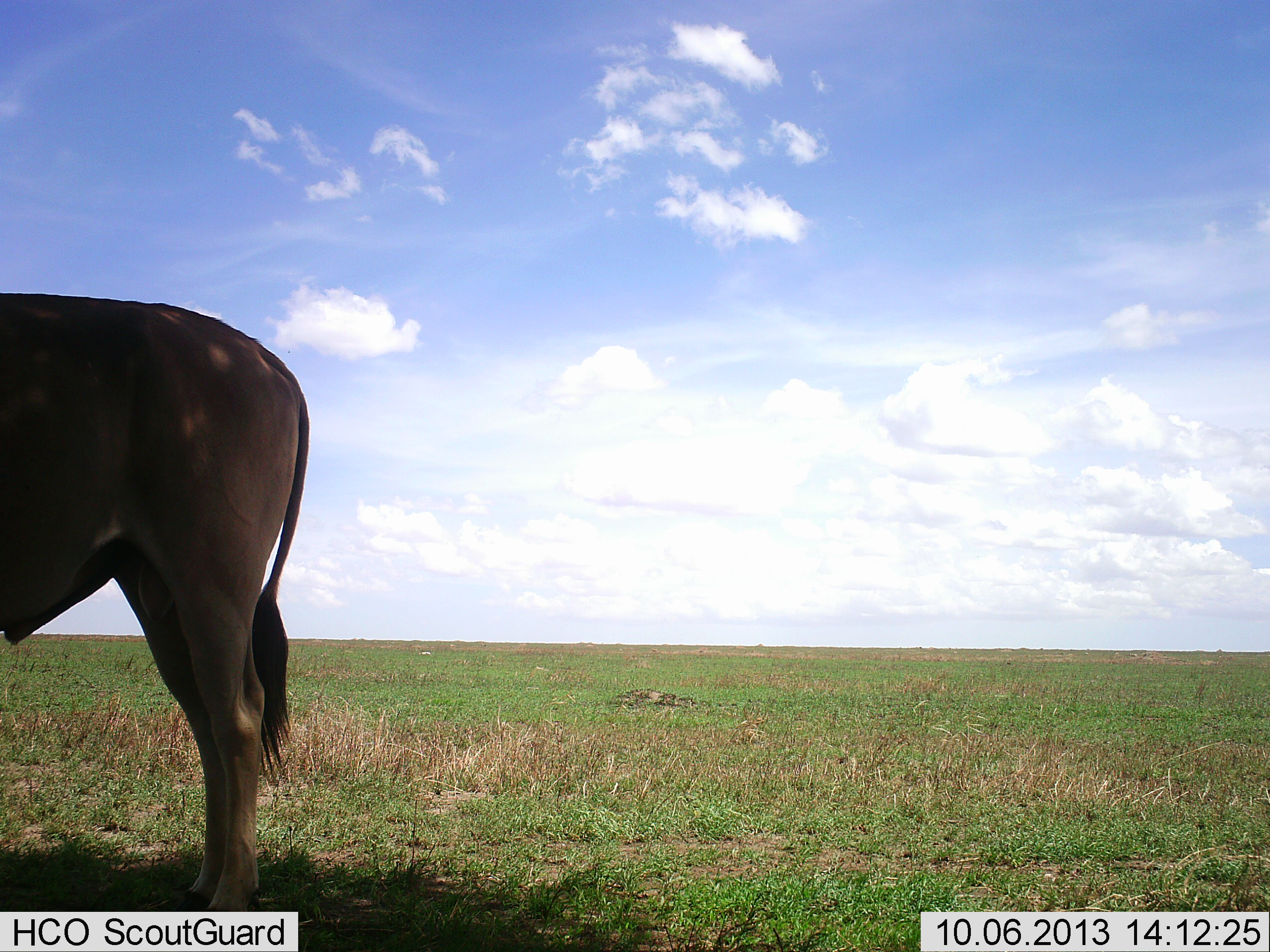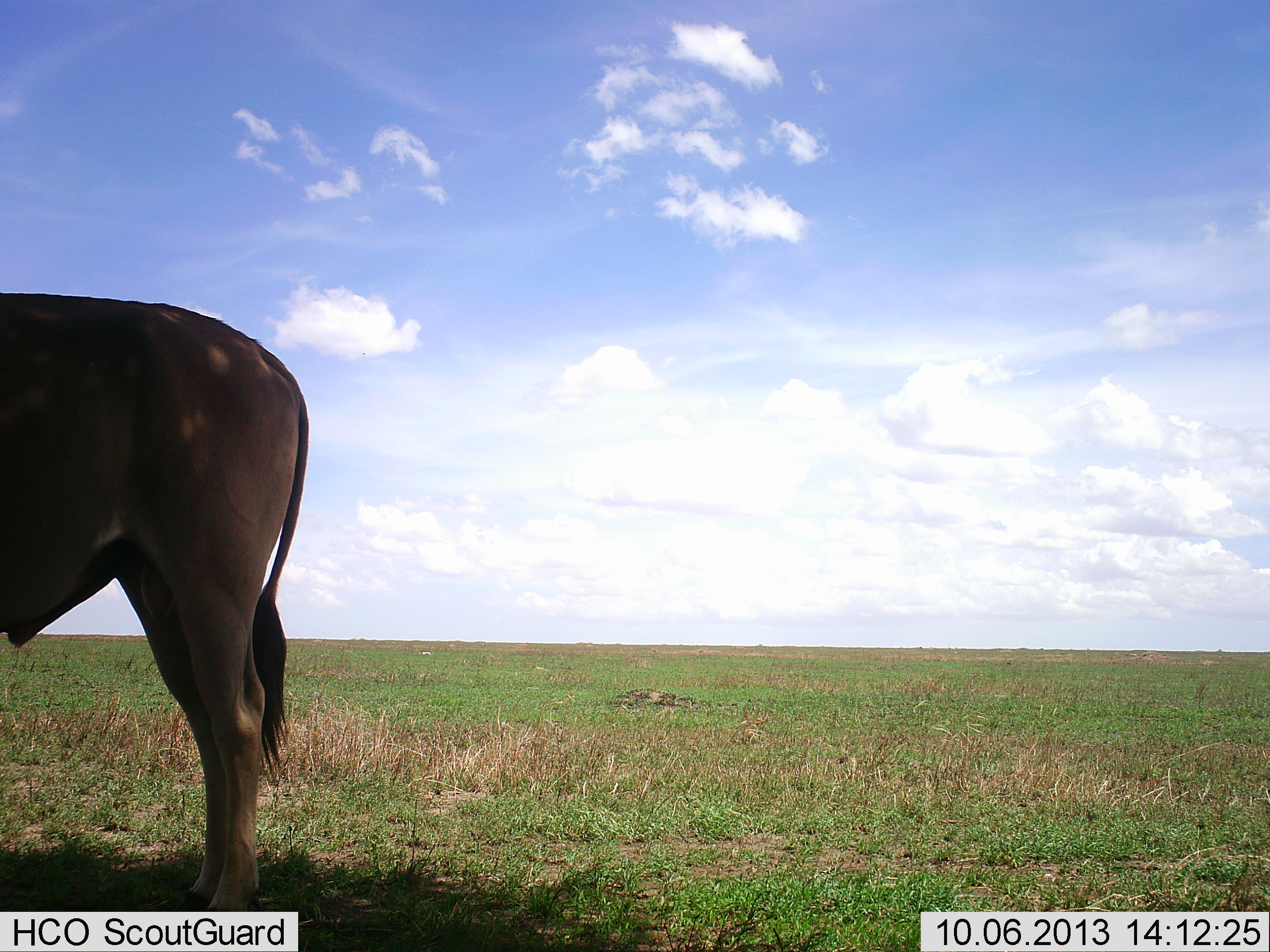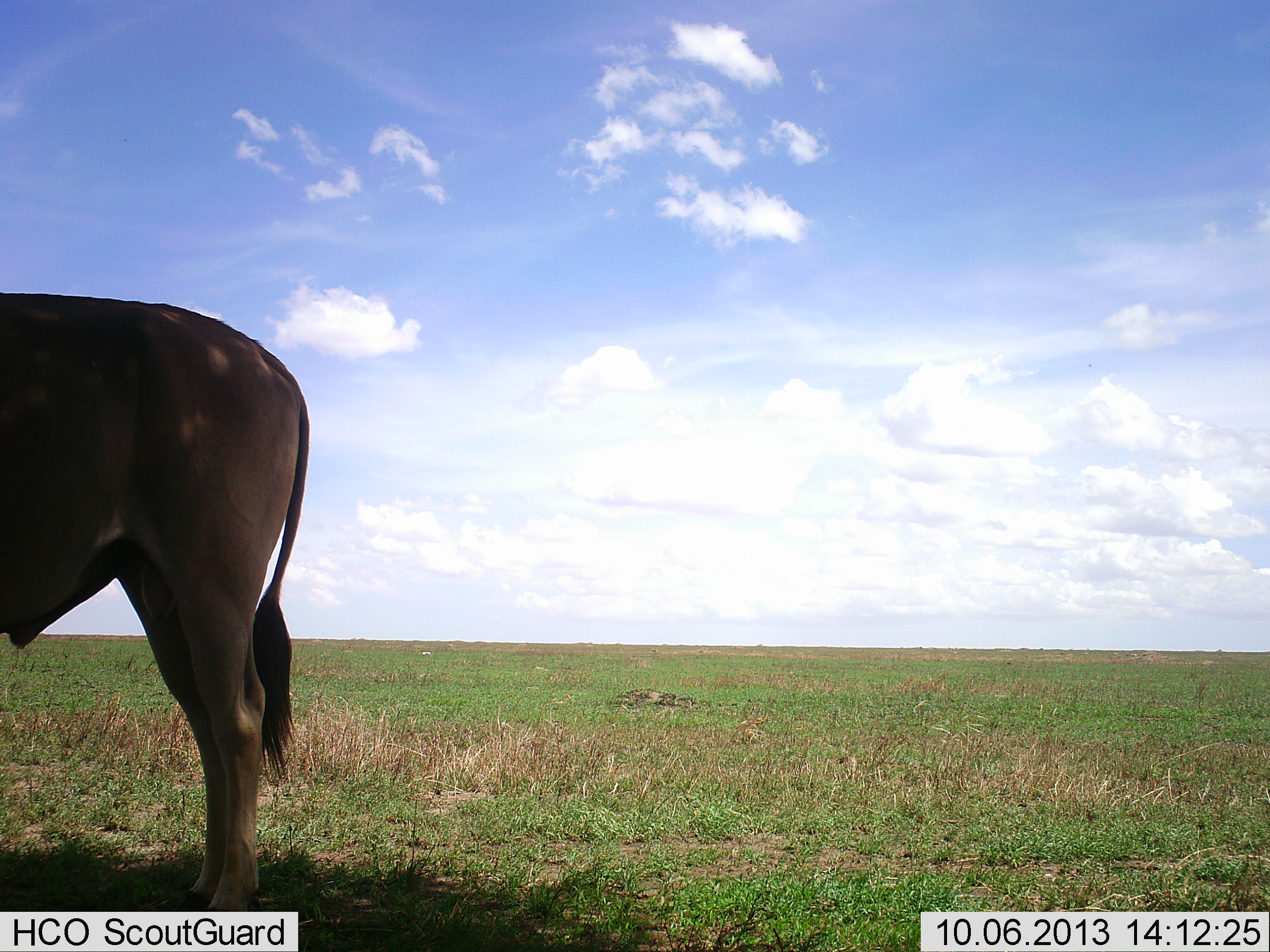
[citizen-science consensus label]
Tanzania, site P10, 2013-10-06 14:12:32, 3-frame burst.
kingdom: Animalia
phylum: Chordata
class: Mammalia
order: Artiodactyla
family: Bovidae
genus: Tragelaphus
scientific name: Tragelaphus oryx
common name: eland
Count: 1.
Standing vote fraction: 100%.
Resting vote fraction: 0%.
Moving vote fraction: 0%.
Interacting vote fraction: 0%.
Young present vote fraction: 0%.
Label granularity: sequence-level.